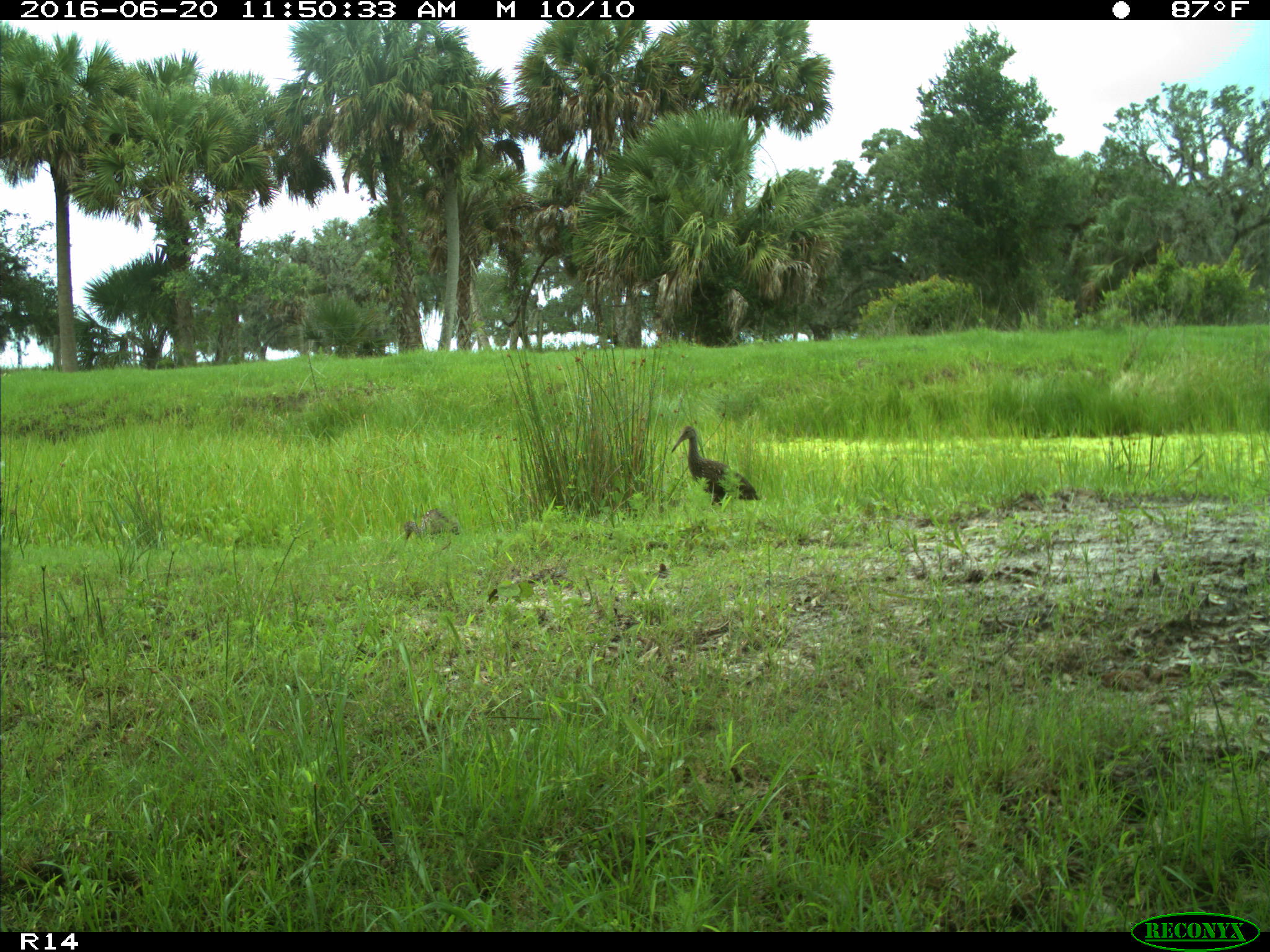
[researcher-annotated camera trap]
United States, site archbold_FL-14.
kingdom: Animalia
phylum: Chordata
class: Aves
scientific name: Aves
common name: birds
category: unidentified bird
Unidentified bird (birds) (Aves).